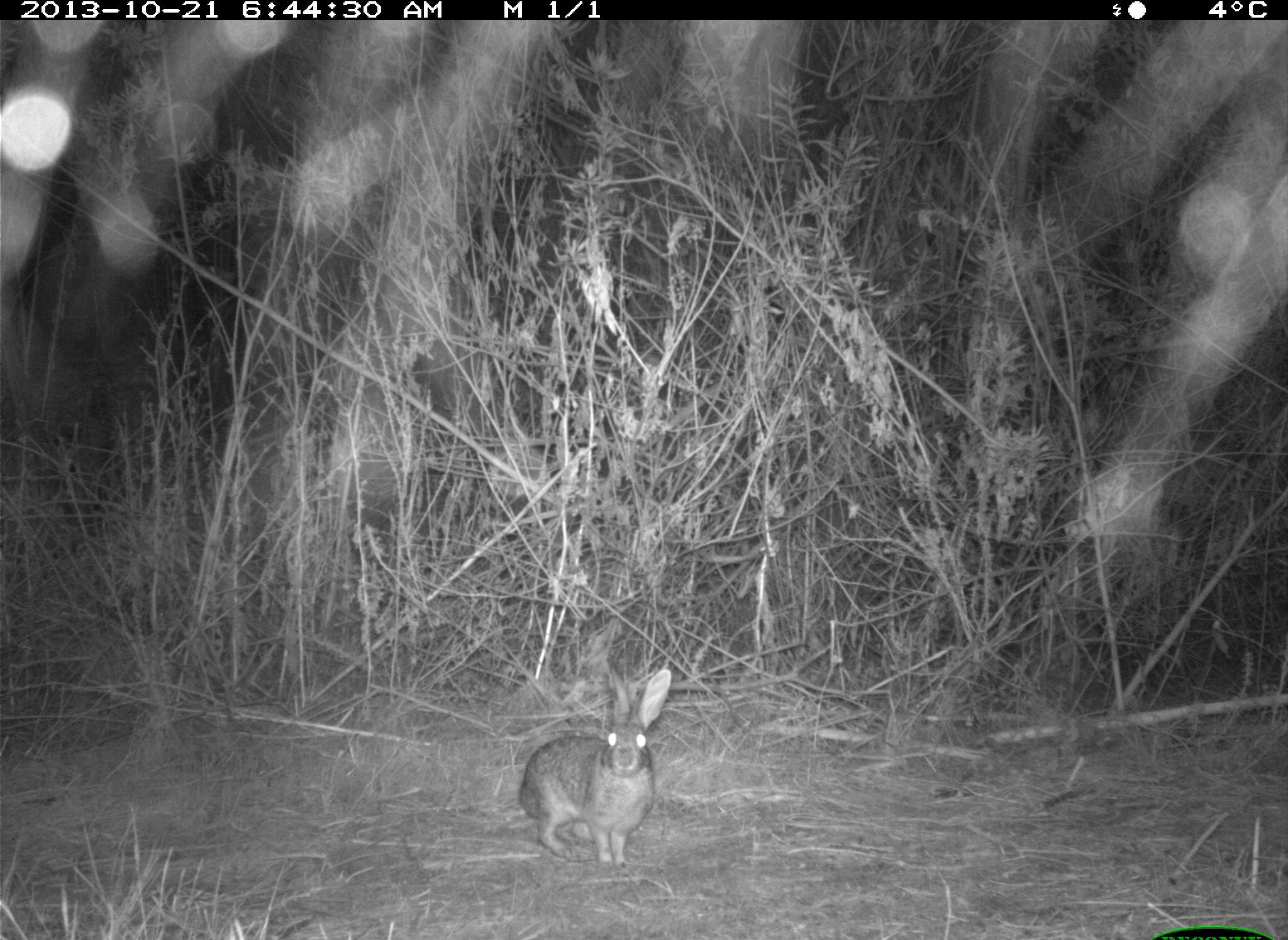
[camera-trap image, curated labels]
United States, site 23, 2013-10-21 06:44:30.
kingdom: Animalia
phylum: Chordata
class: Mammalia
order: Lagomorpha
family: Leporidae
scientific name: Leporidae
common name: rabbits and hares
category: rabbit